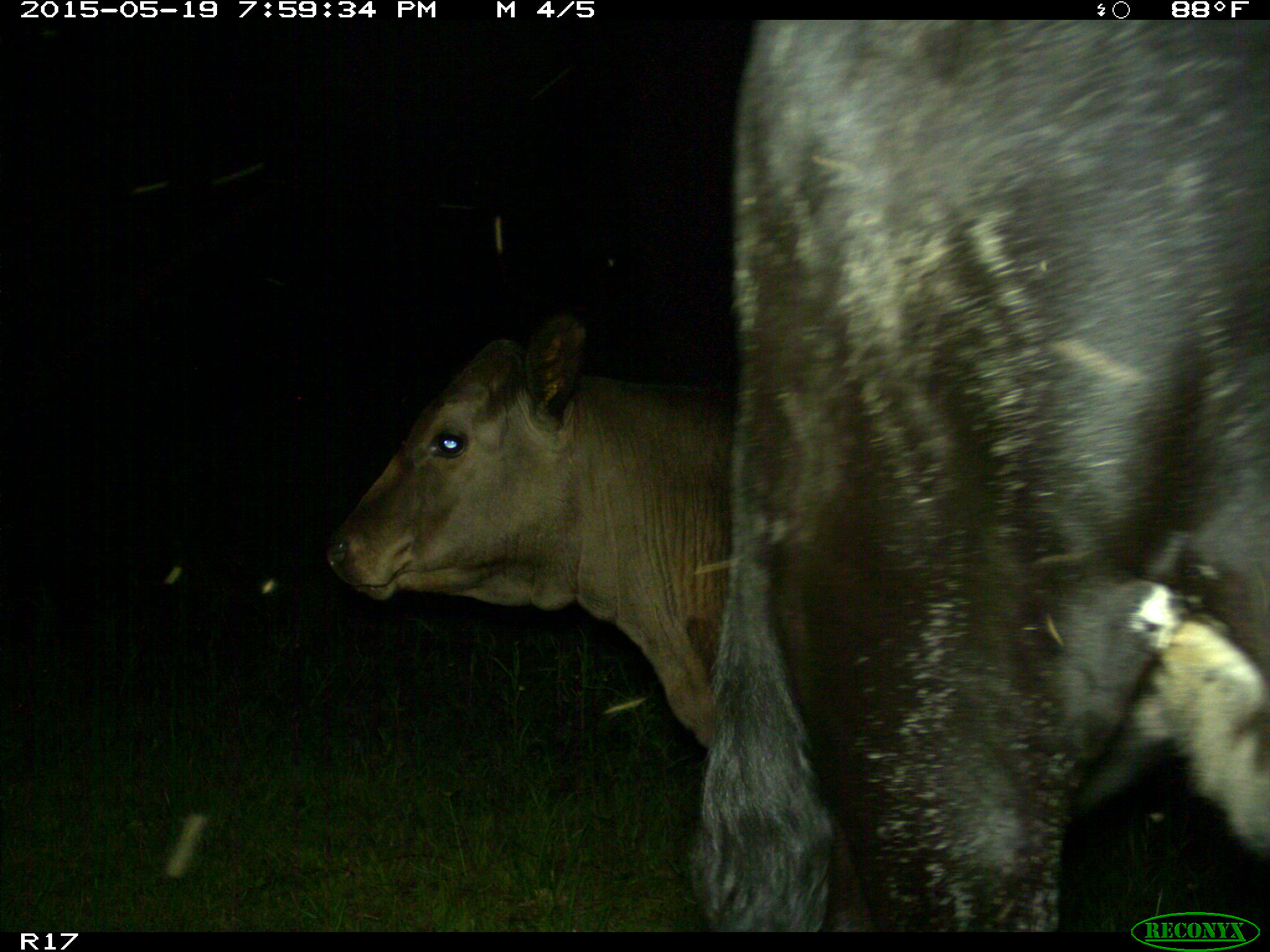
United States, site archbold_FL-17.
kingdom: Animalia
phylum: Chordata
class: Mammalia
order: Artiodactyla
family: Bovidae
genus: Bos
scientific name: Bos taurus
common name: domestic cow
Bos taurus (domestic cow).